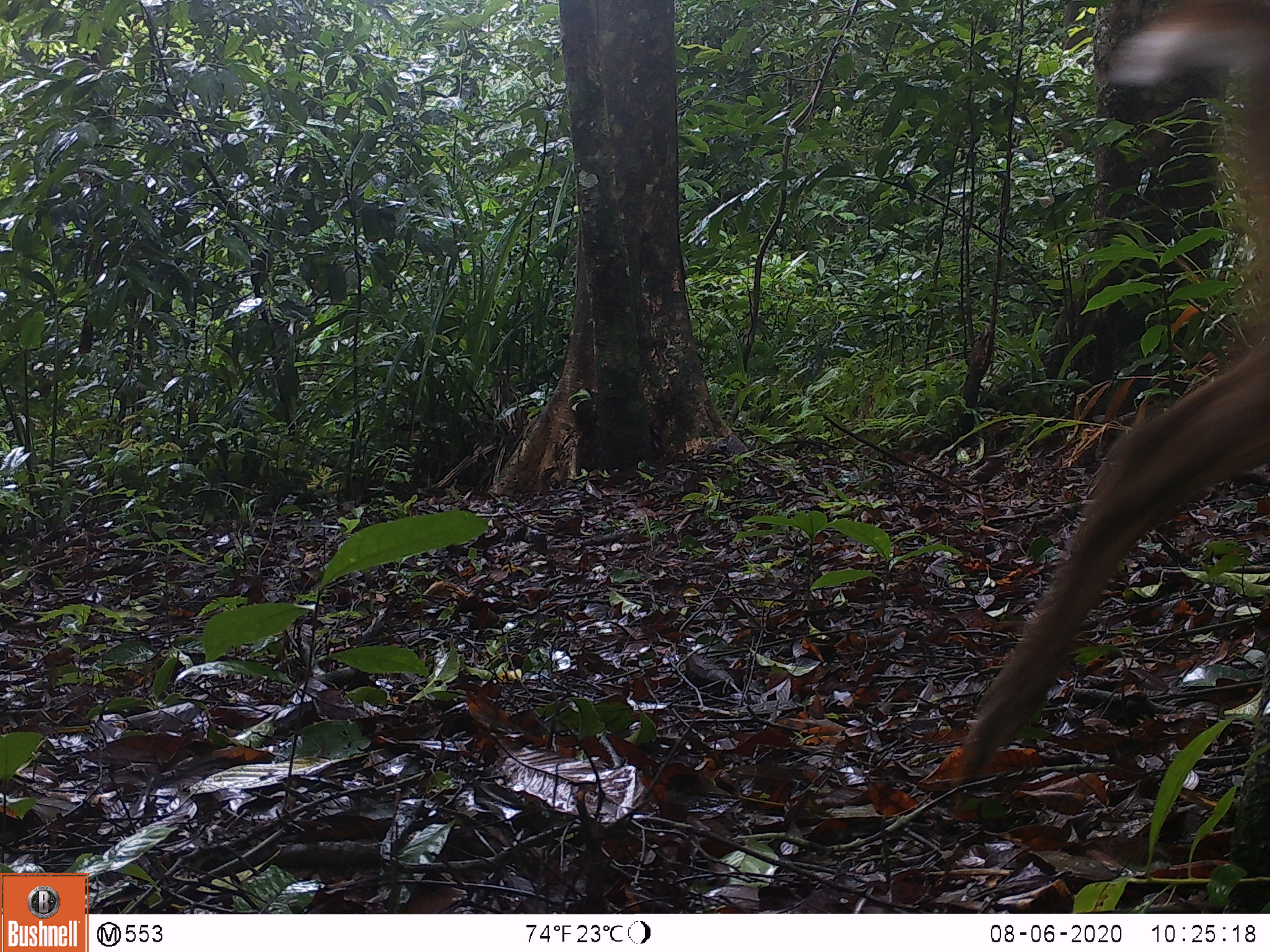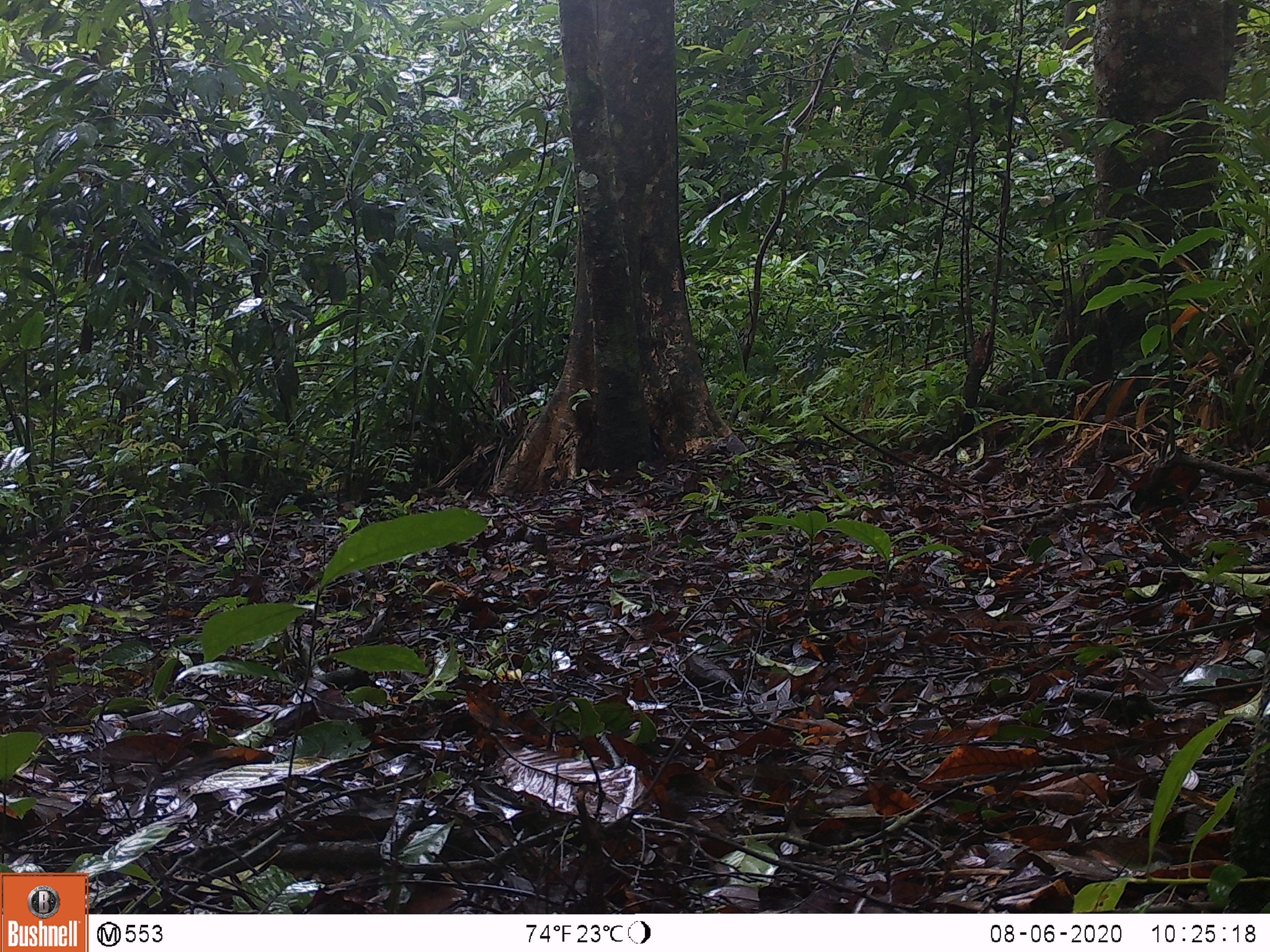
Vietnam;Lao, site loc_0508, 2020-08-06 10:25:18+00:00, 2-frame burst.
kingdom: Animalia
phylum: Chordata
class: Mammalia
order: Artiodactyla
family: Cervidae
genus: Muntiacus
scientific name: Muntiacus vuquangensis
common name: large-antlered muntjac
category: large antlered muntjac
Large antlered muntjac (large-antlered muntjac) (Muntiacus vuquangensis). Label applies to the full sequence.